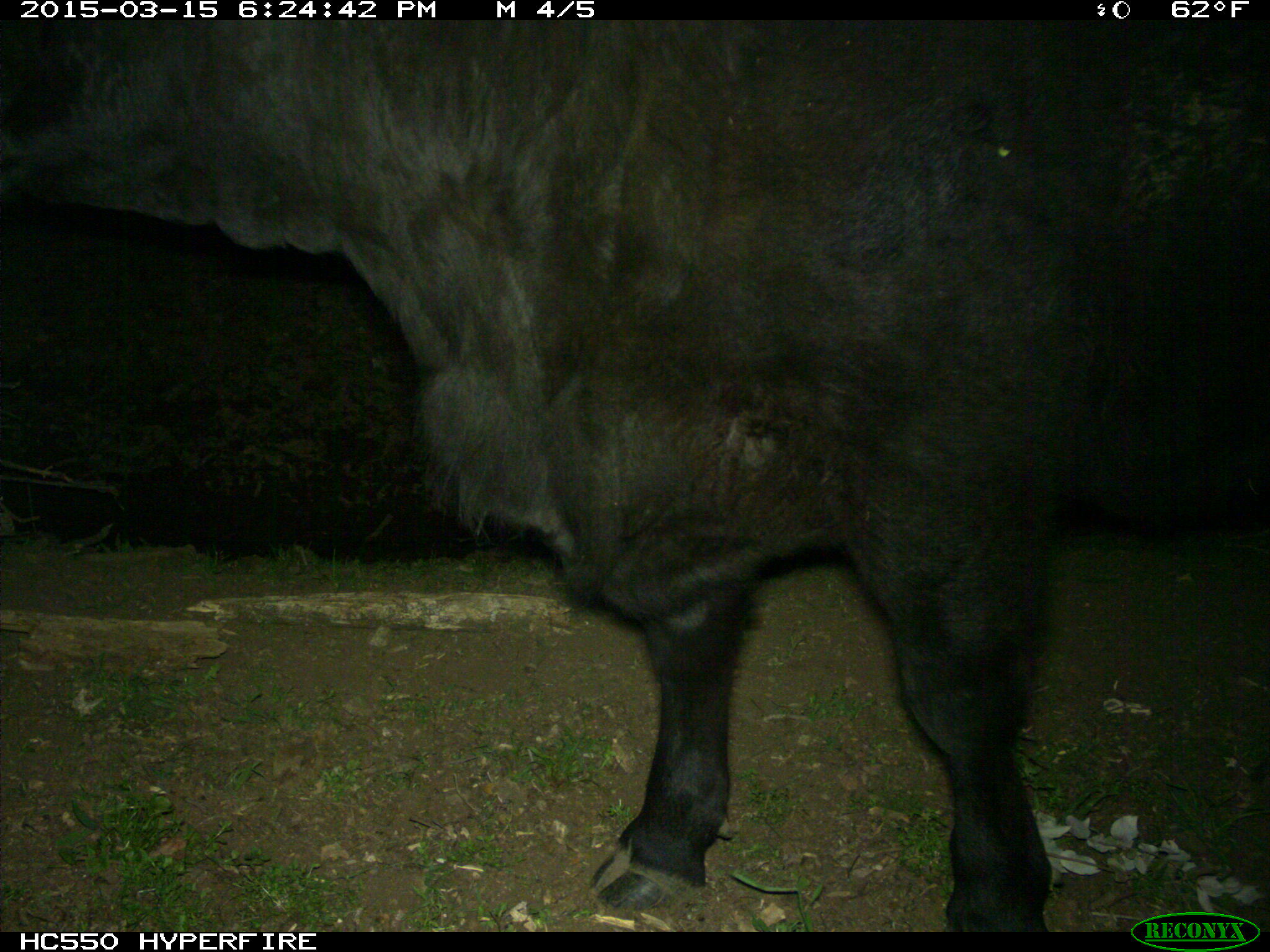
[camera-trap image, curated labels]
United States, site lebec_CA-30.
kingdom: Animalia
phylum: Chordata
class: Mammalia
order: Artiodactyla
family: Bovidae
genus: Bos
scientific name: Bos taurus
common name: domestic cow